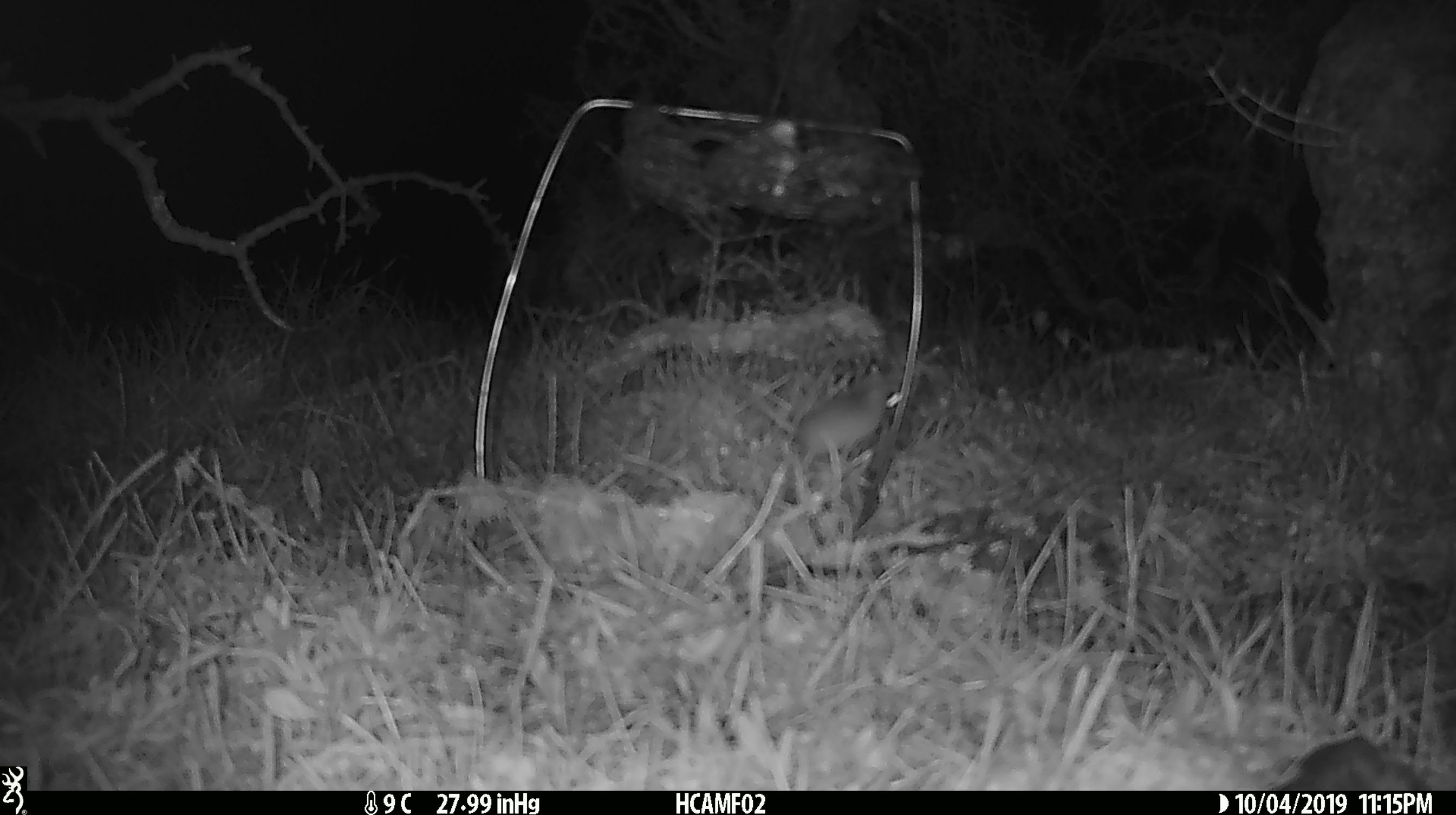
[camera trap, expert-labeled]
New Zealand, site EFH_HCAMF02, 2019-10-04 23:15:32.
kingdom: Animalia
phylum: Chordata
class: Mammalia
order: Rodentia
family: Muridae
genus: Mus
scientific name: Mus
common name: mouse